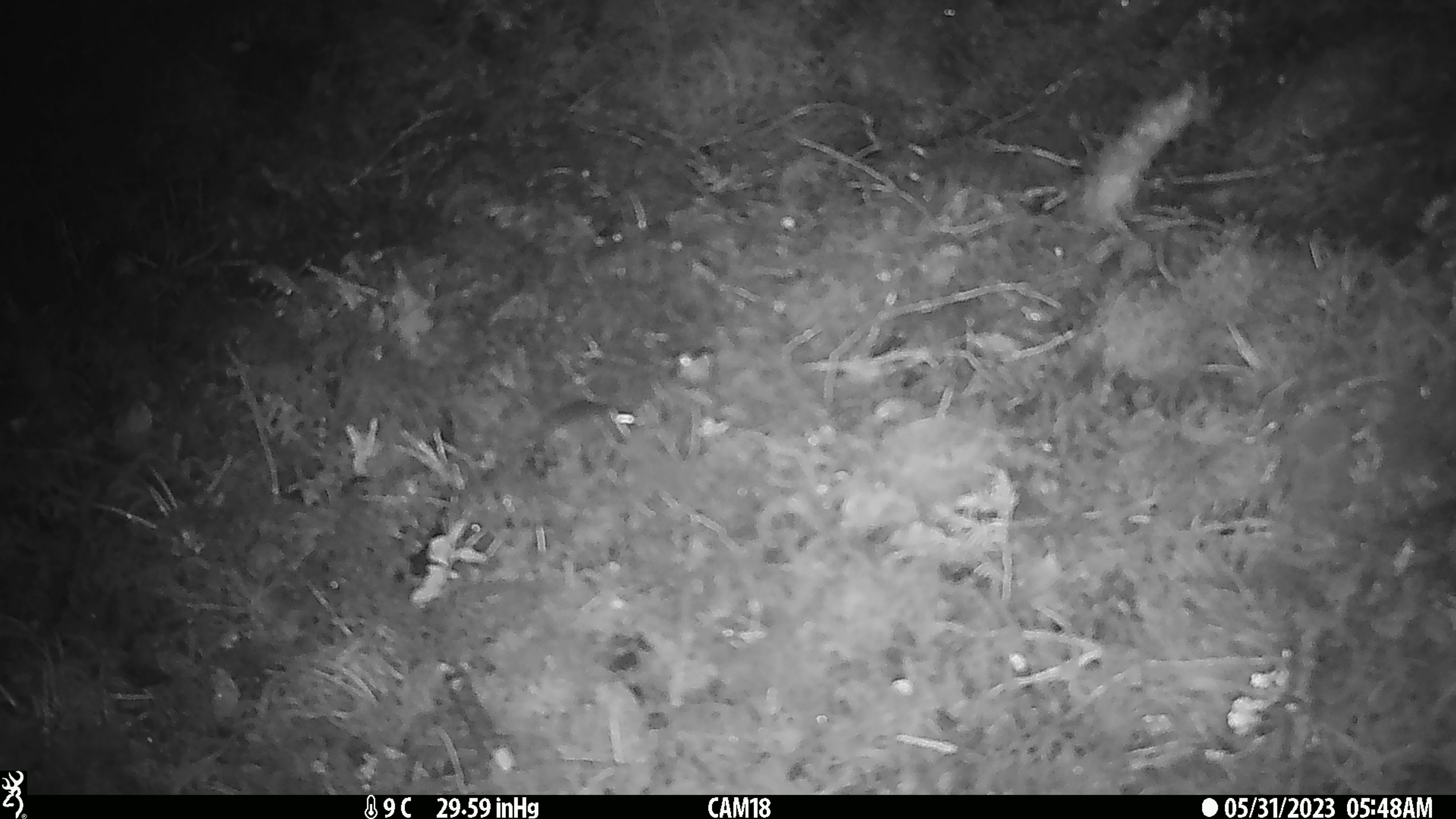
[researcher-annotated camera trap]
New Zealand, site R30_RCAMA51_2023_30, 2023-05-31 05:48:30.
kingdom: Animalia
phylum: Chordata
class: Mammalia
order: Rodentia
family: Muridae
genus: Mus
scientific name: Mus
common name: mouse